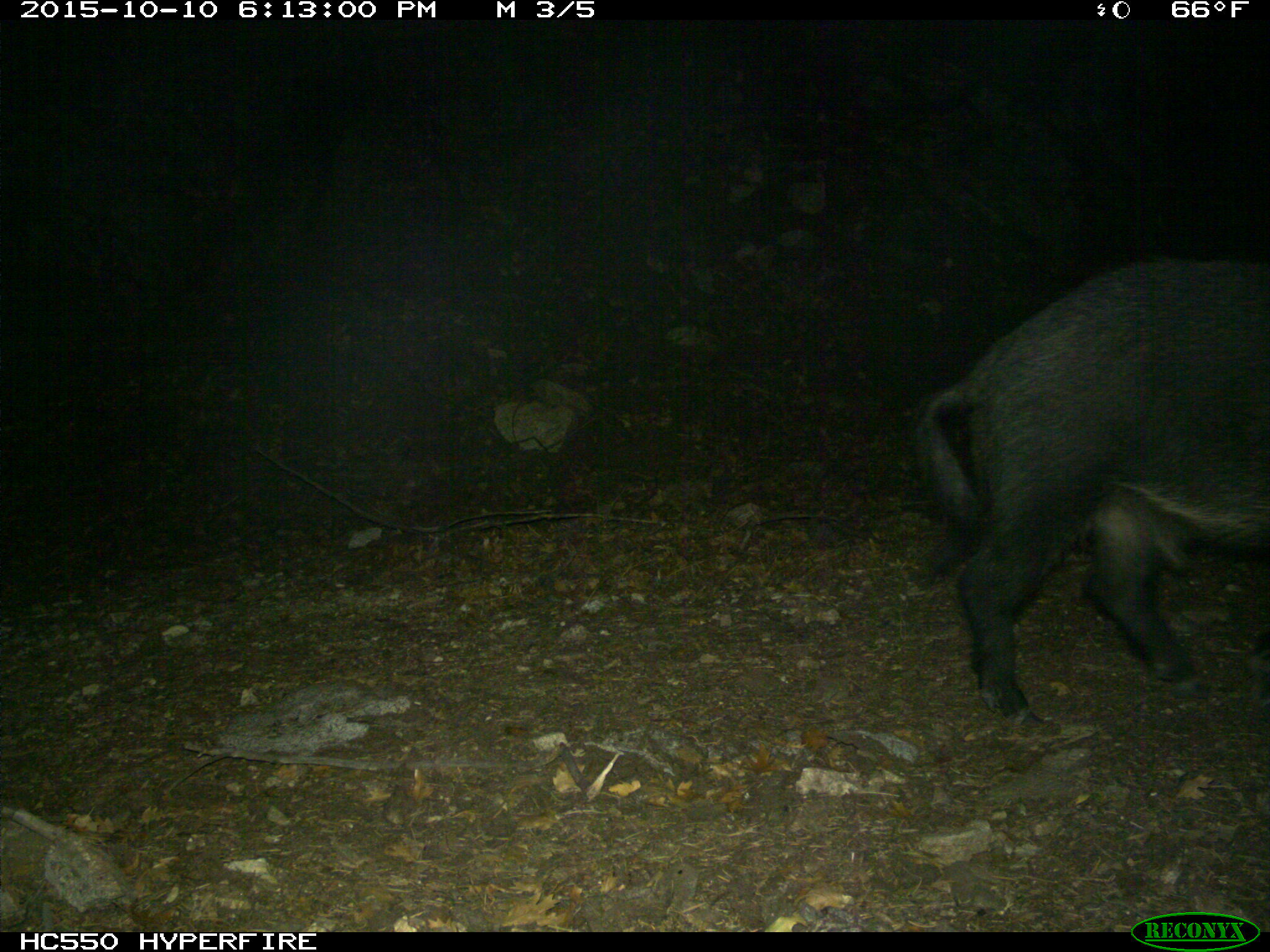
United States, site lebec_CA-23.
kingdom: Animalia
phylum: Chordata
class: Mammalia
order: Artiodactyla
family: Suidae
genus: Sus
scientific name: Sus scrofa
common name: wild boar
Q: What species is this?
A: Sus scrofa (wild boar).